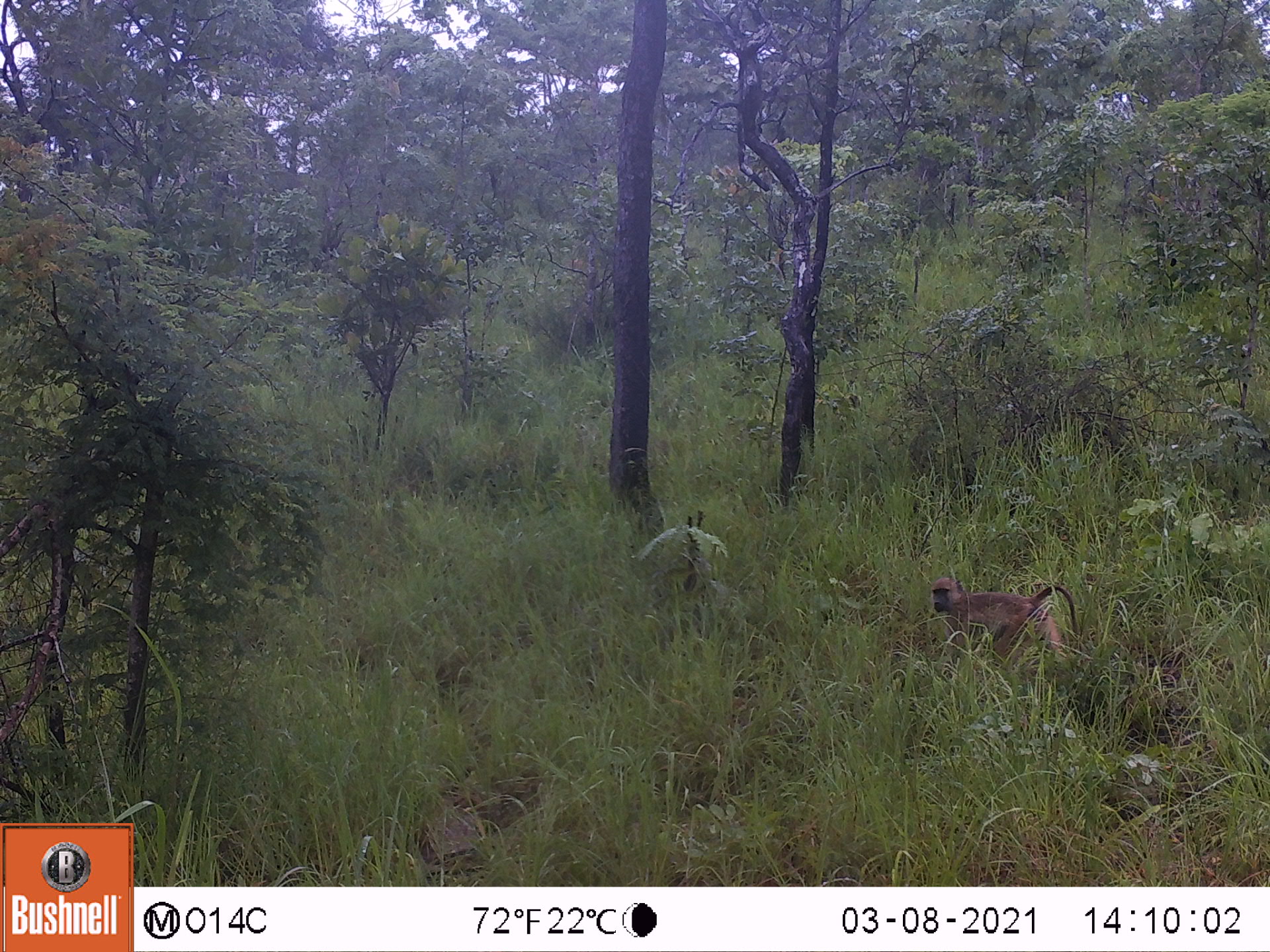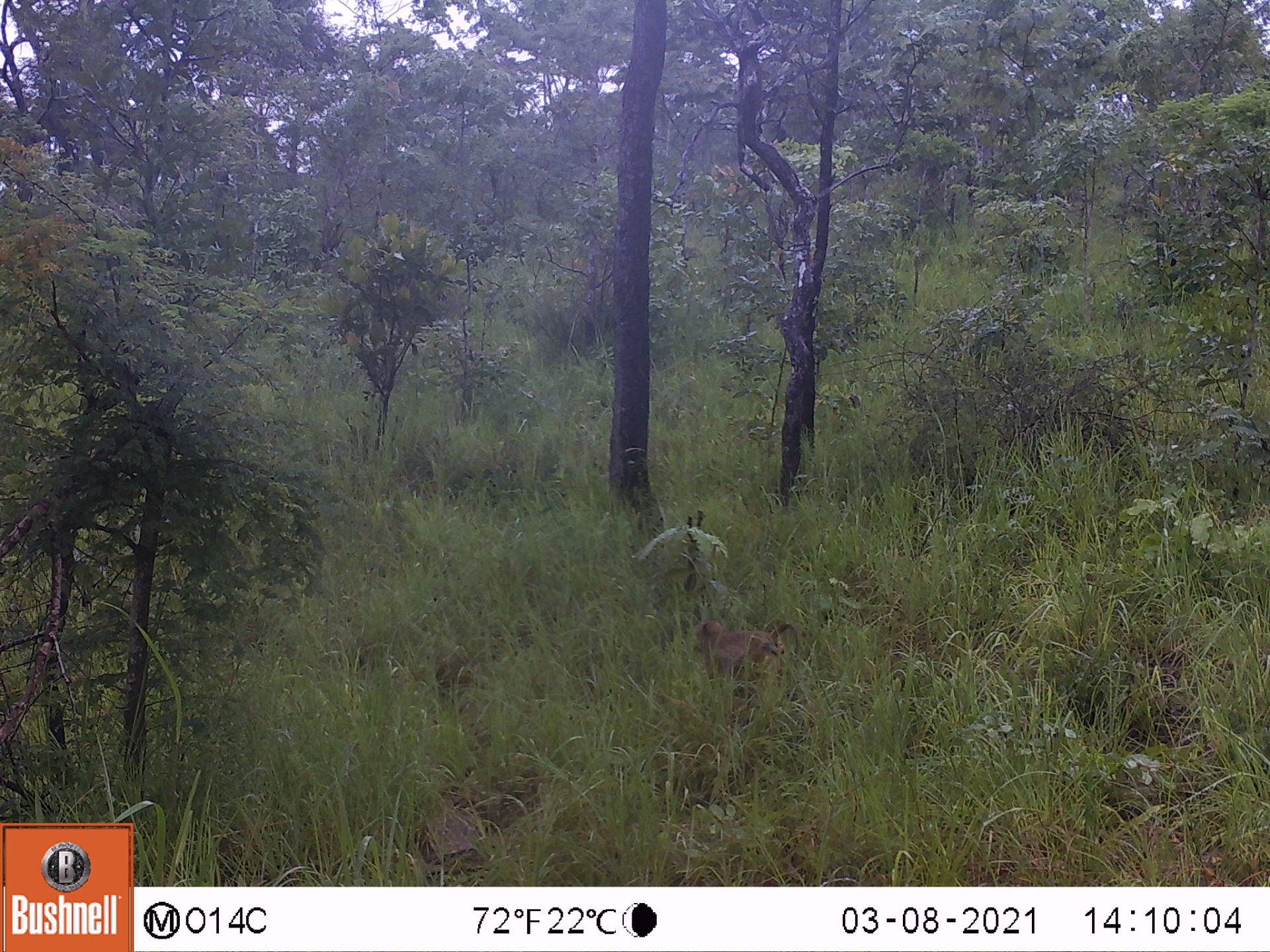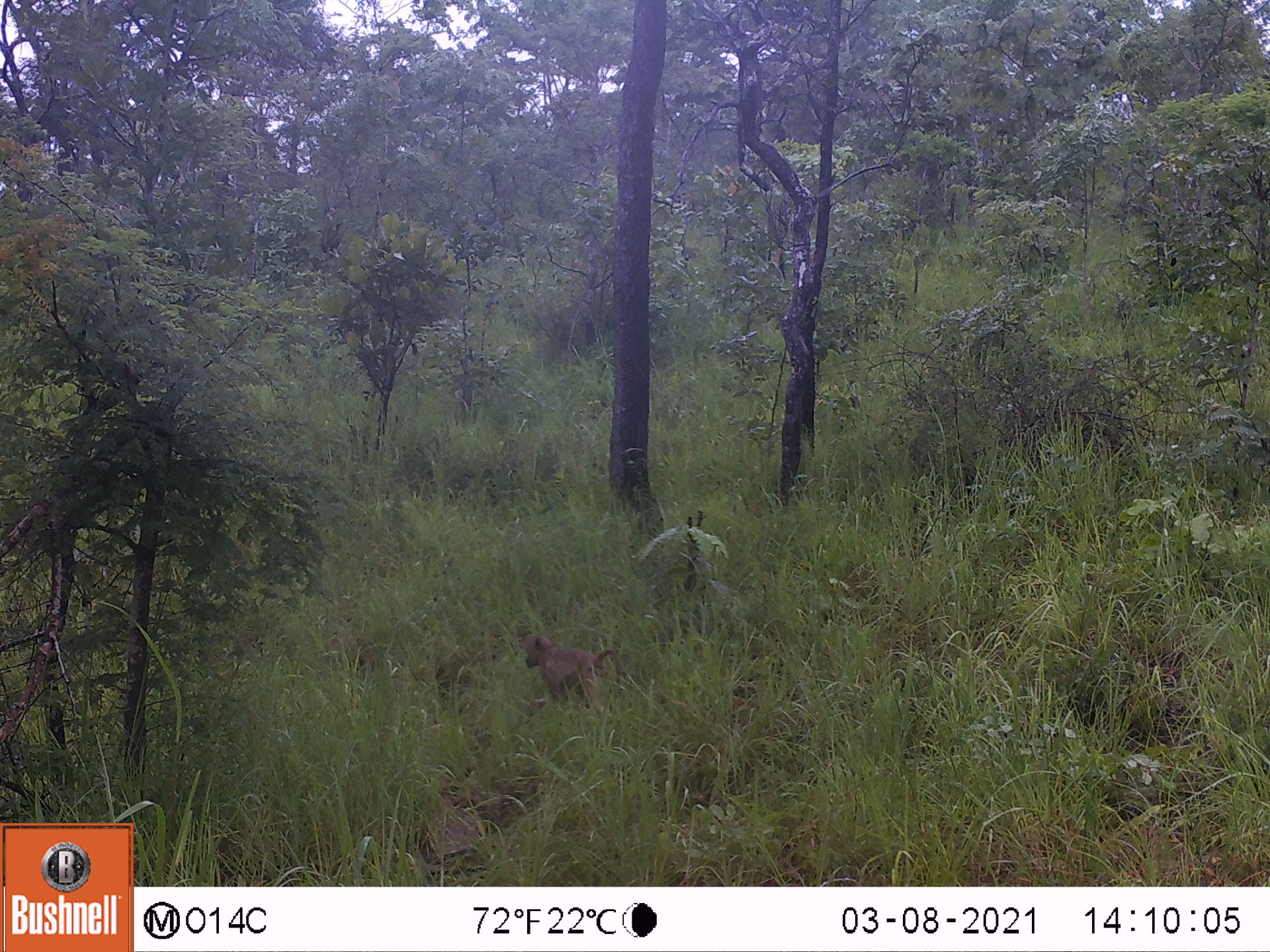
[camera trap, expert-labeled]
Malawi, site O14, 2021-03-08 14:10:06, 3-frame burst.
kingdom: Animalia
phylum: Chordata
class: Mammalia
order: Primates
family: Cercopithecidae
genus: Papio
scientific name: Papio cynocephalus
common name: yellow baboon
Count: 1.